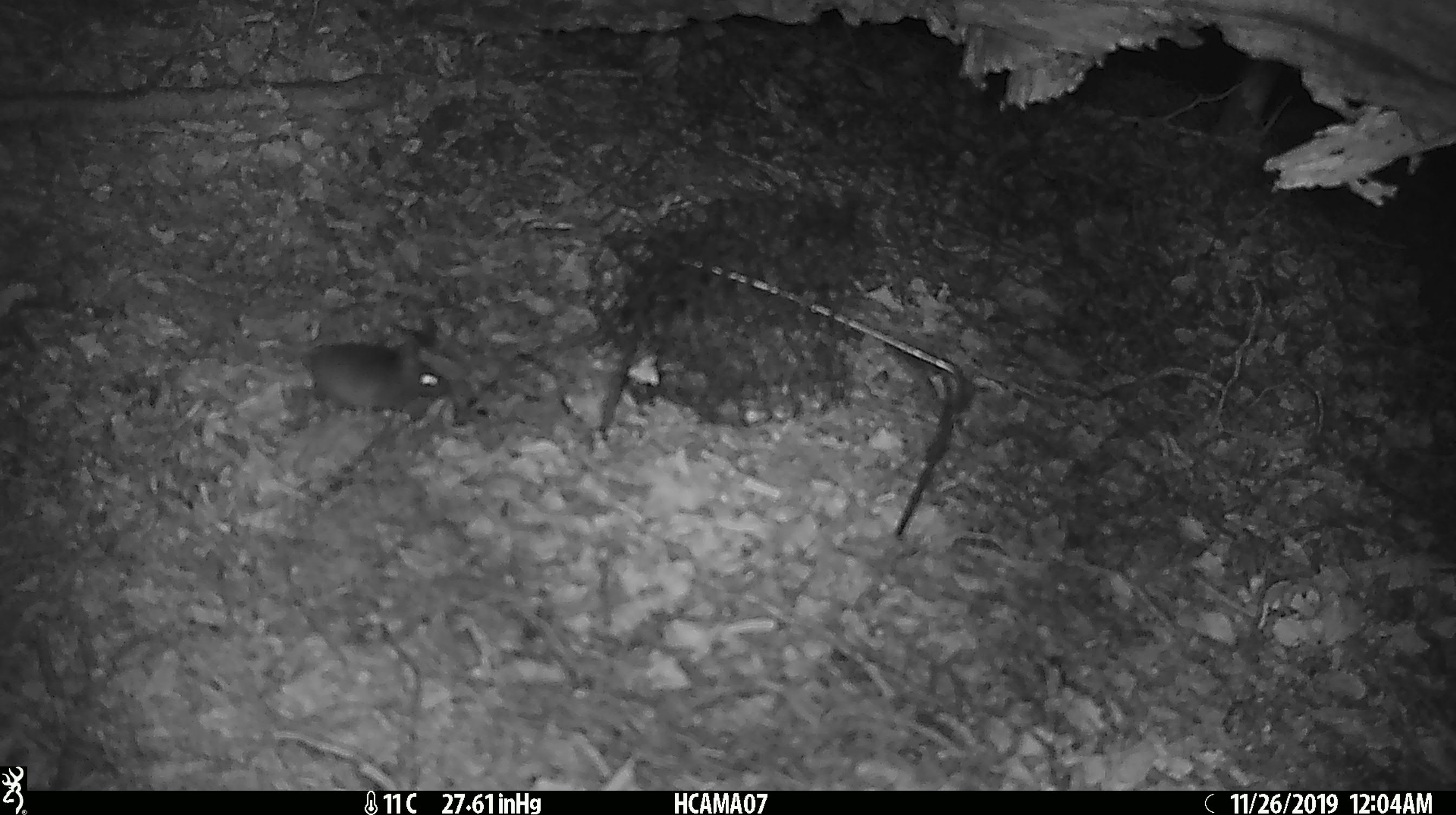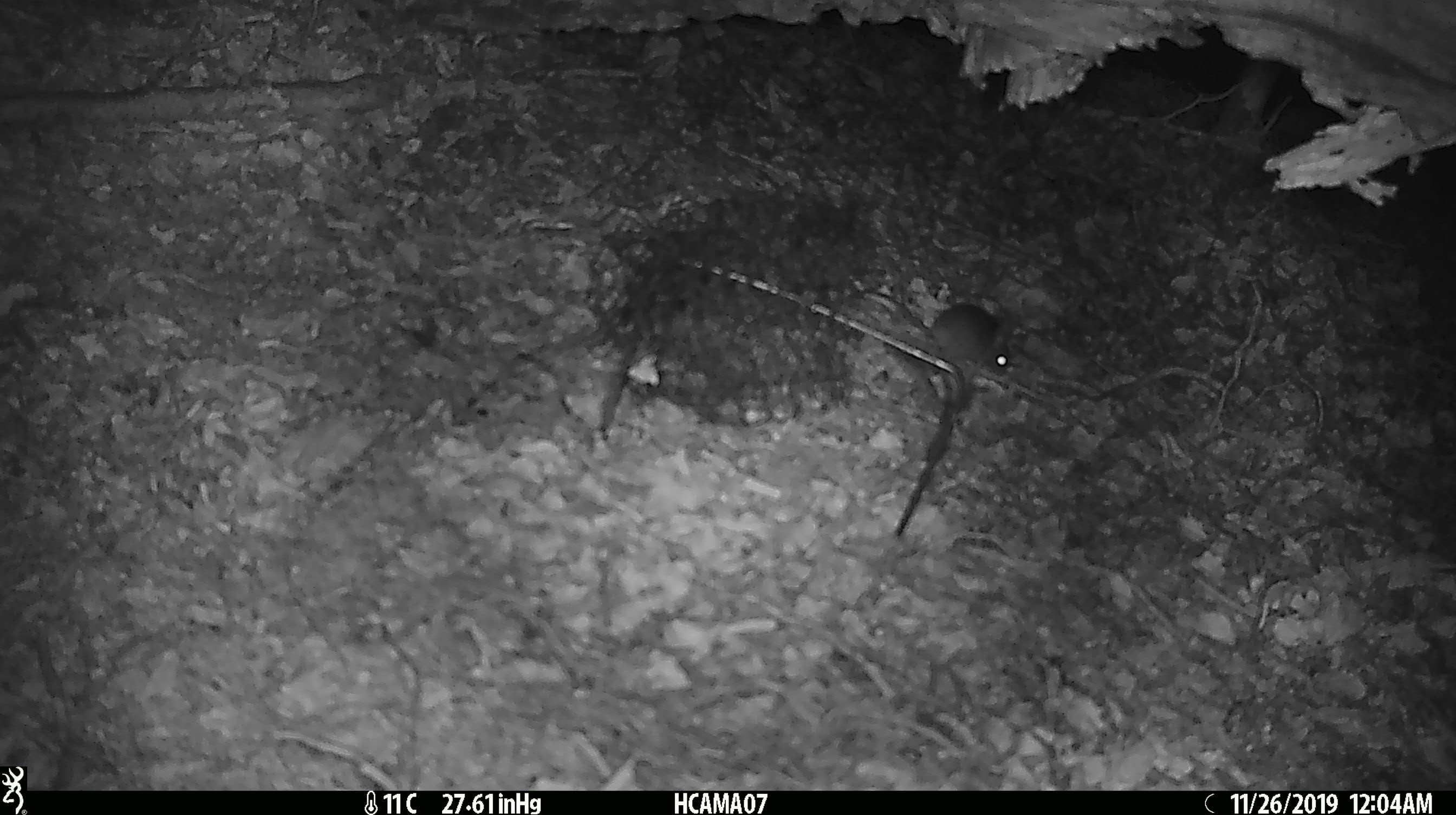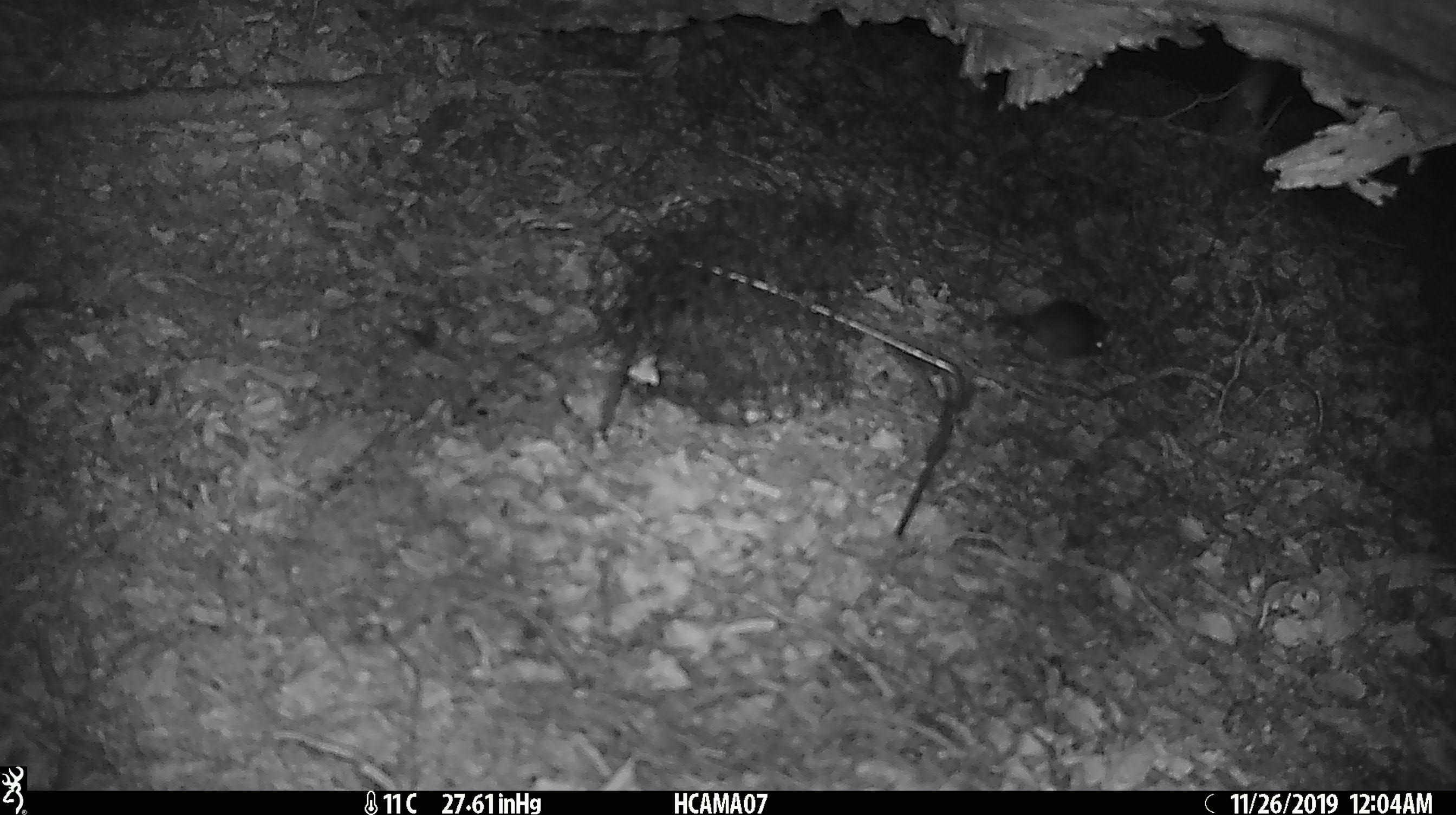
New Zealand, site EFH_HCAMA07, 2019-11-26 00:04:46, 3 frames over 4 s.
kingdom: Animalia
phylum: Chordata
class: Mammalia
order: Rodentia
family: Muridae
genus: Mus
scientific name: Mus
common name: mouse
Mouse (Mus).